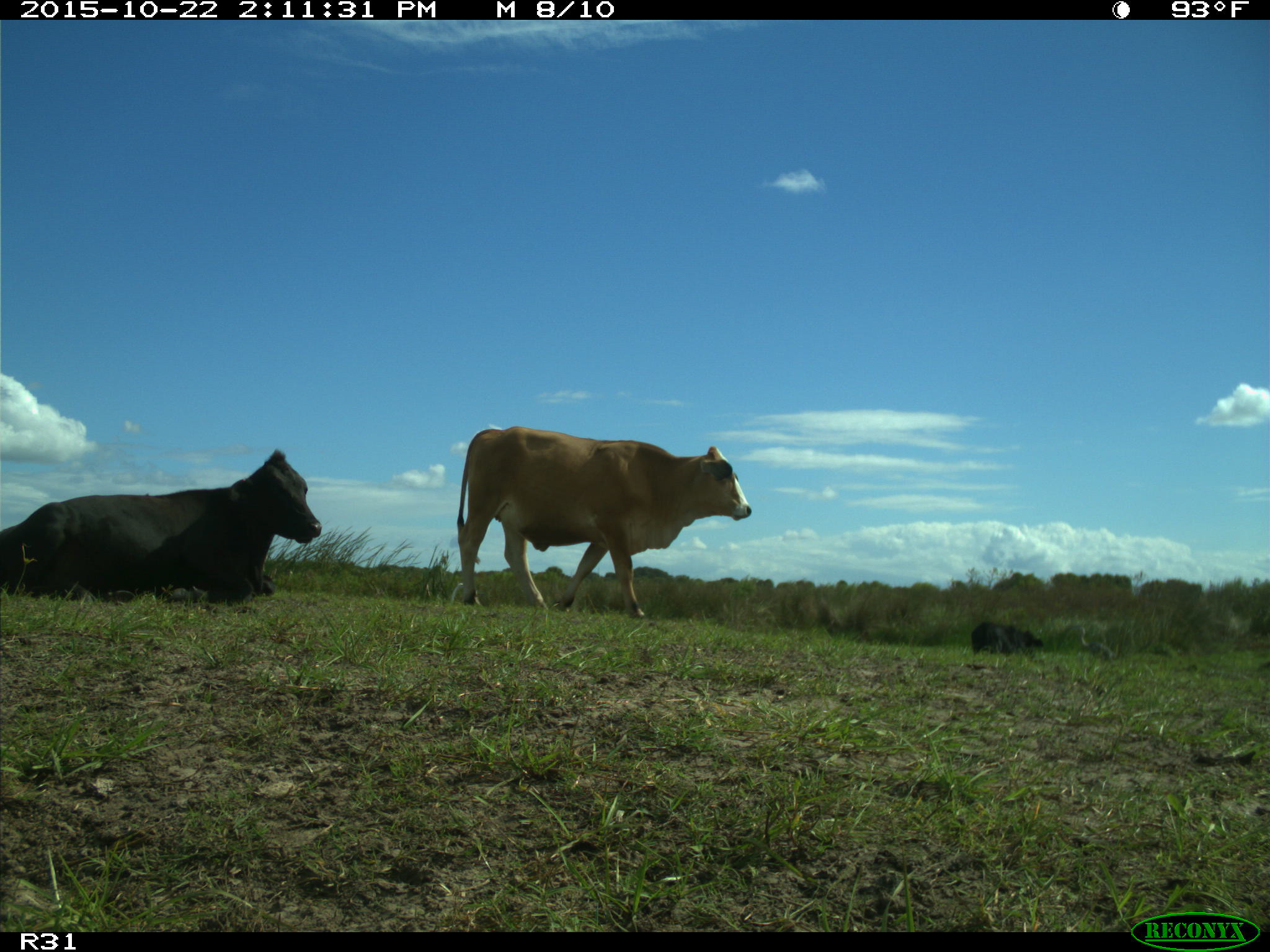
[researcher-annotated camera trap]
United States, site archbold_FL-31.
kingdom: Animalia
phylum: Chordata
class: Mammalia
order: Artiodactyla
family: Bovidae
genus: Bos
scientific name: Bos taurus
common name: domestic cow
Bos taurus (domestic cow).